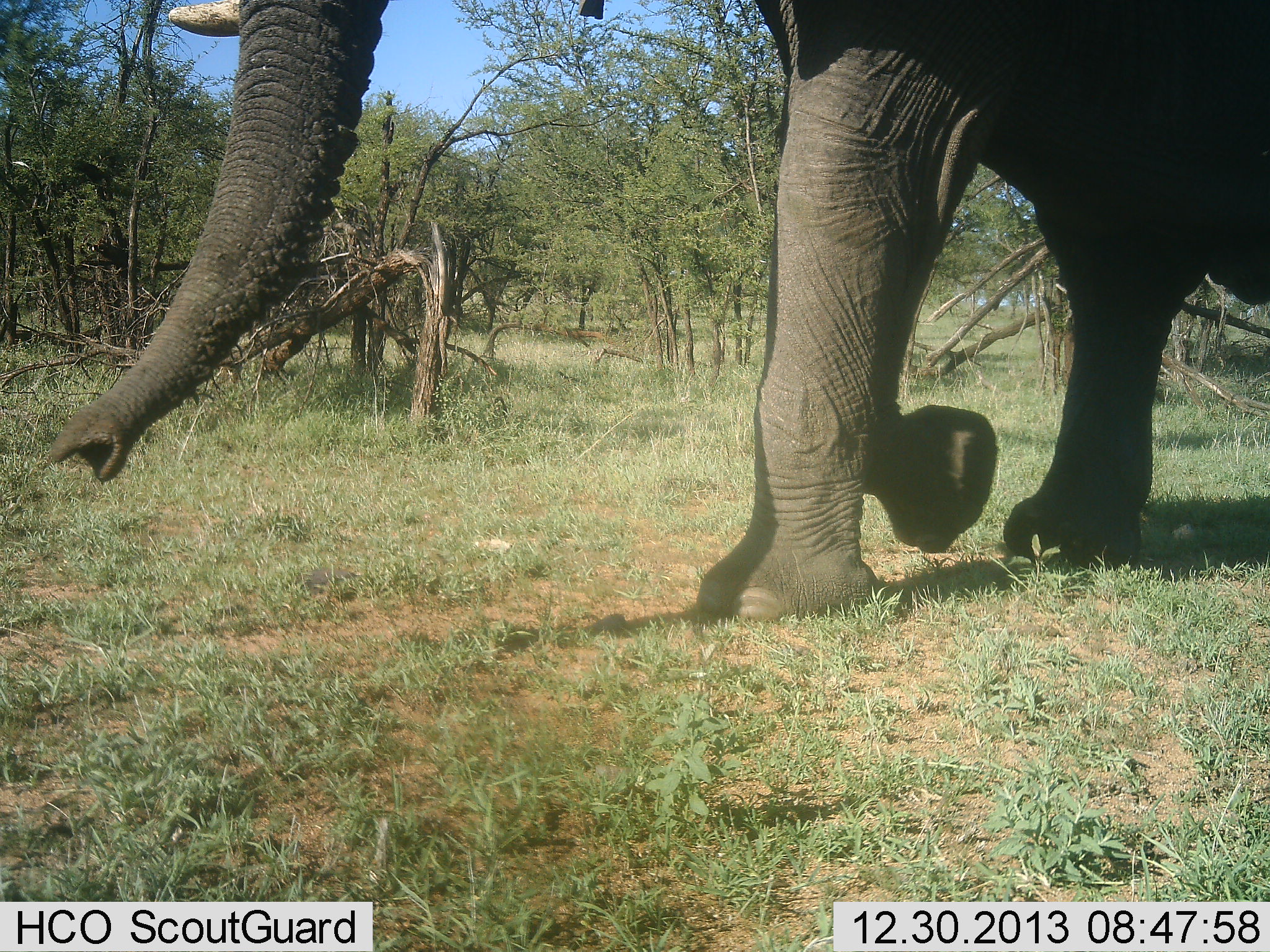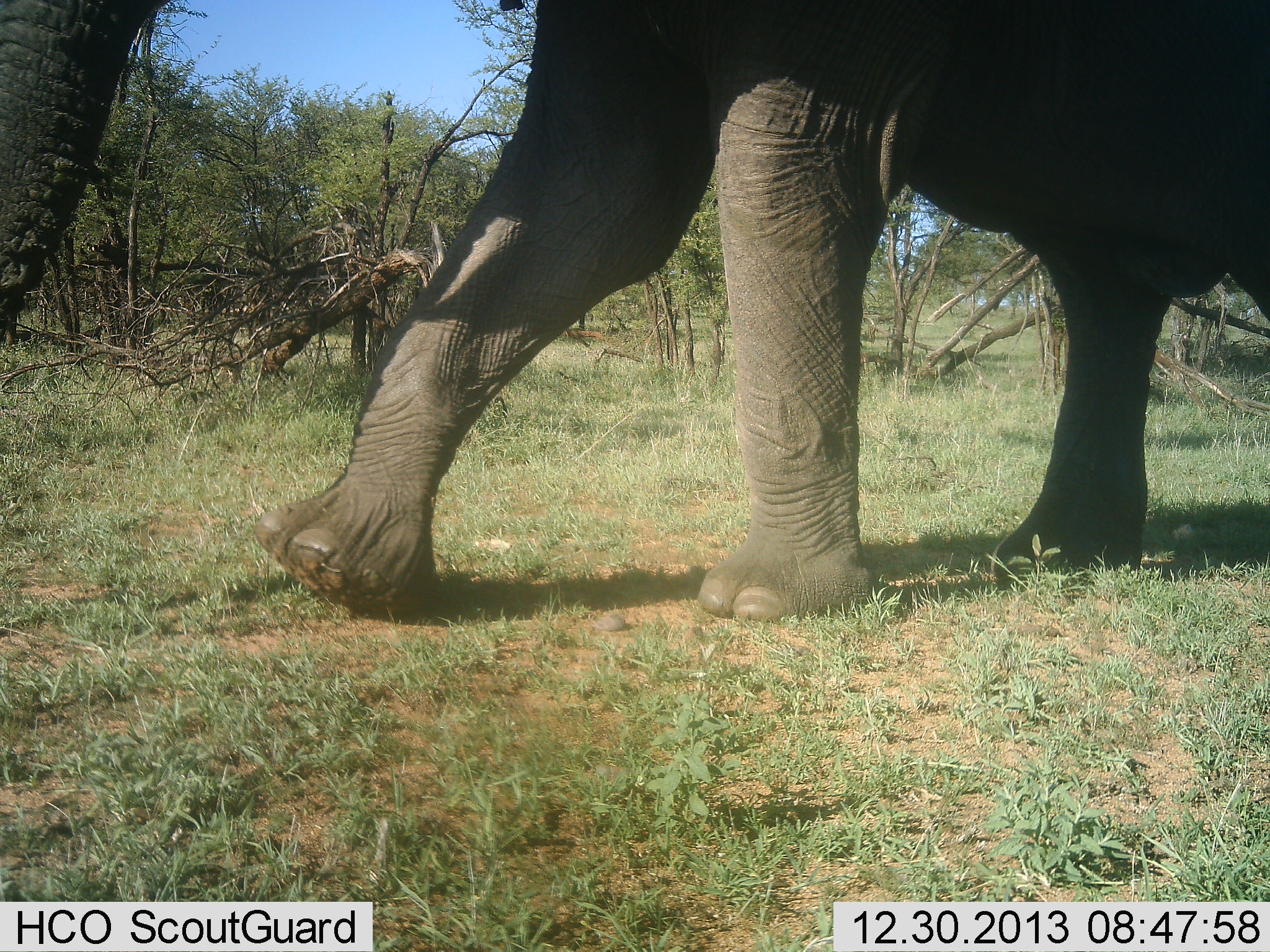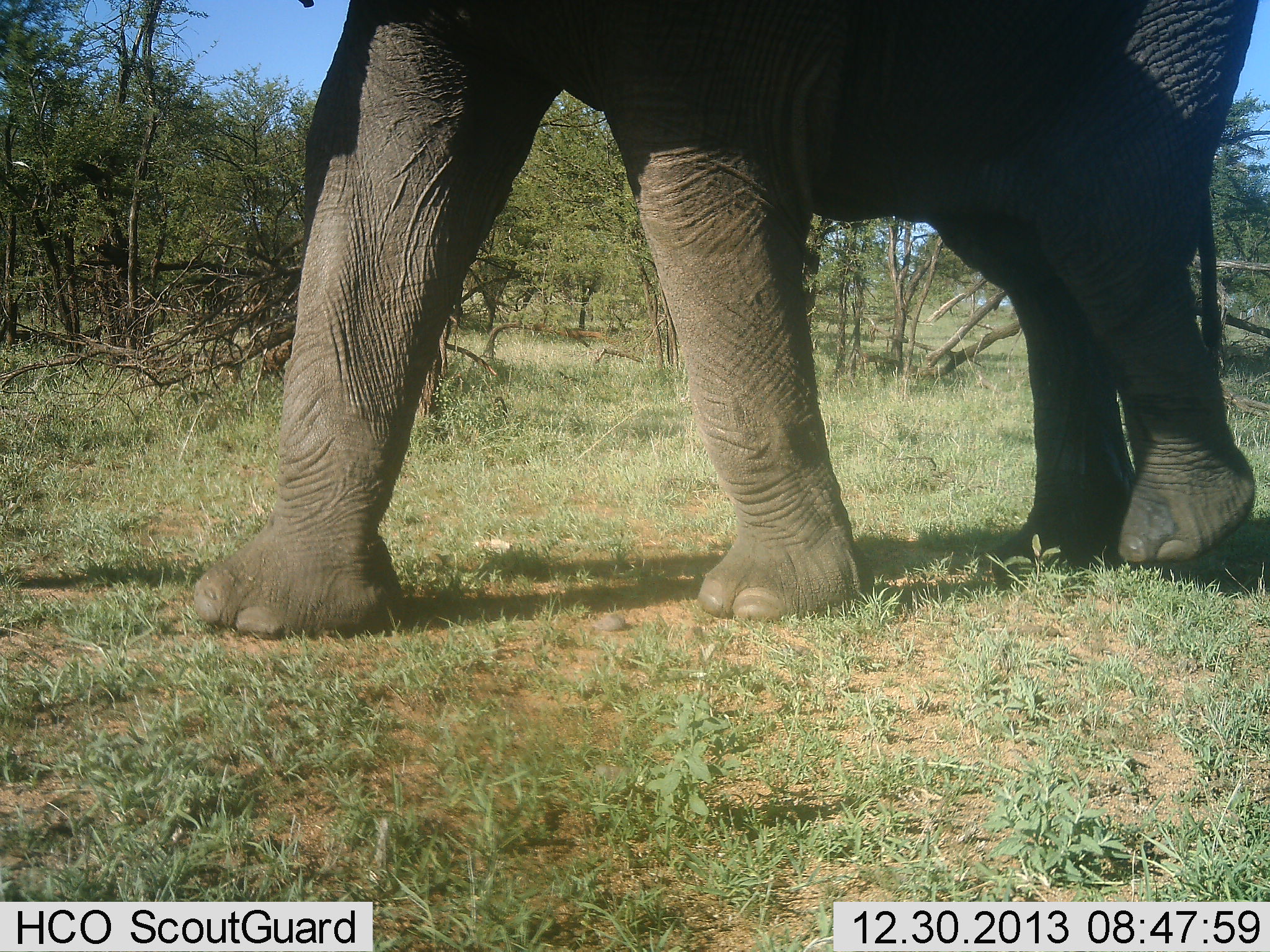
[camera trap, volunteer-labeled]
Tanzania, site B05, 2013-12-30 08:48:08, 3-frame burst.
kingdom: Animalia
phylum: Chordata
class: Mammalia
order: Proboscidea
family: Elephantidae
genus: Loxodonta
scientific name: Loxodonta africana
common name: african bush elephant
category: elephant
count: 1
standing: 8%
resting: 0%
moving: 95%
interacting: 0%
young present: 0%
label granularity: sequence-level